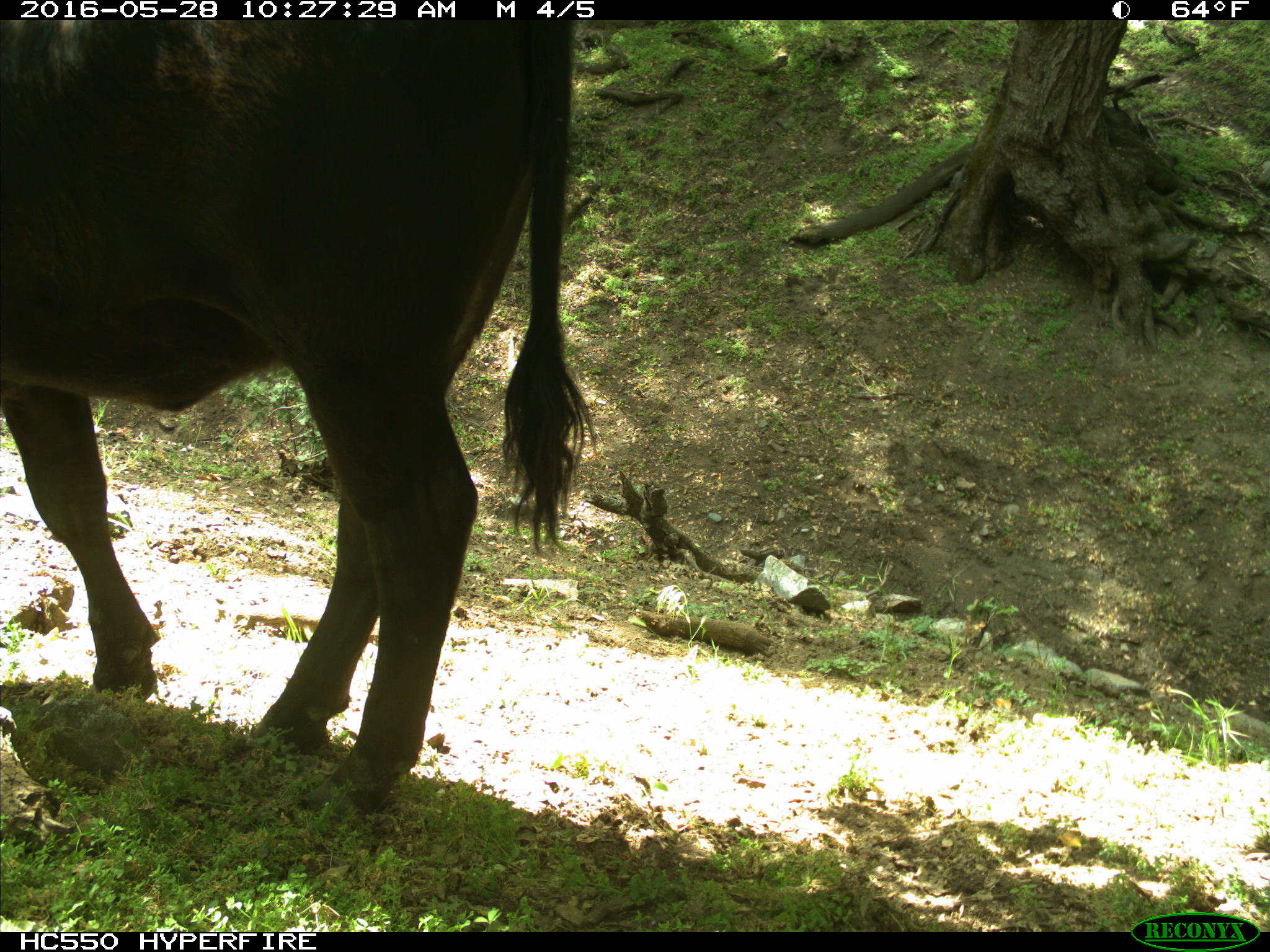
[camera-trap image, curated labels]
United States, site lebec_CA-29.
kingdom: Animalia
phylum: Chordata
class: Mammalia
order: Artiodactyla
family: Bovidae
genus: Bos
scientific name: Bos taurus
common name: domestic cow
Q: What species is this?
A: Bos taurus (domestic cow).